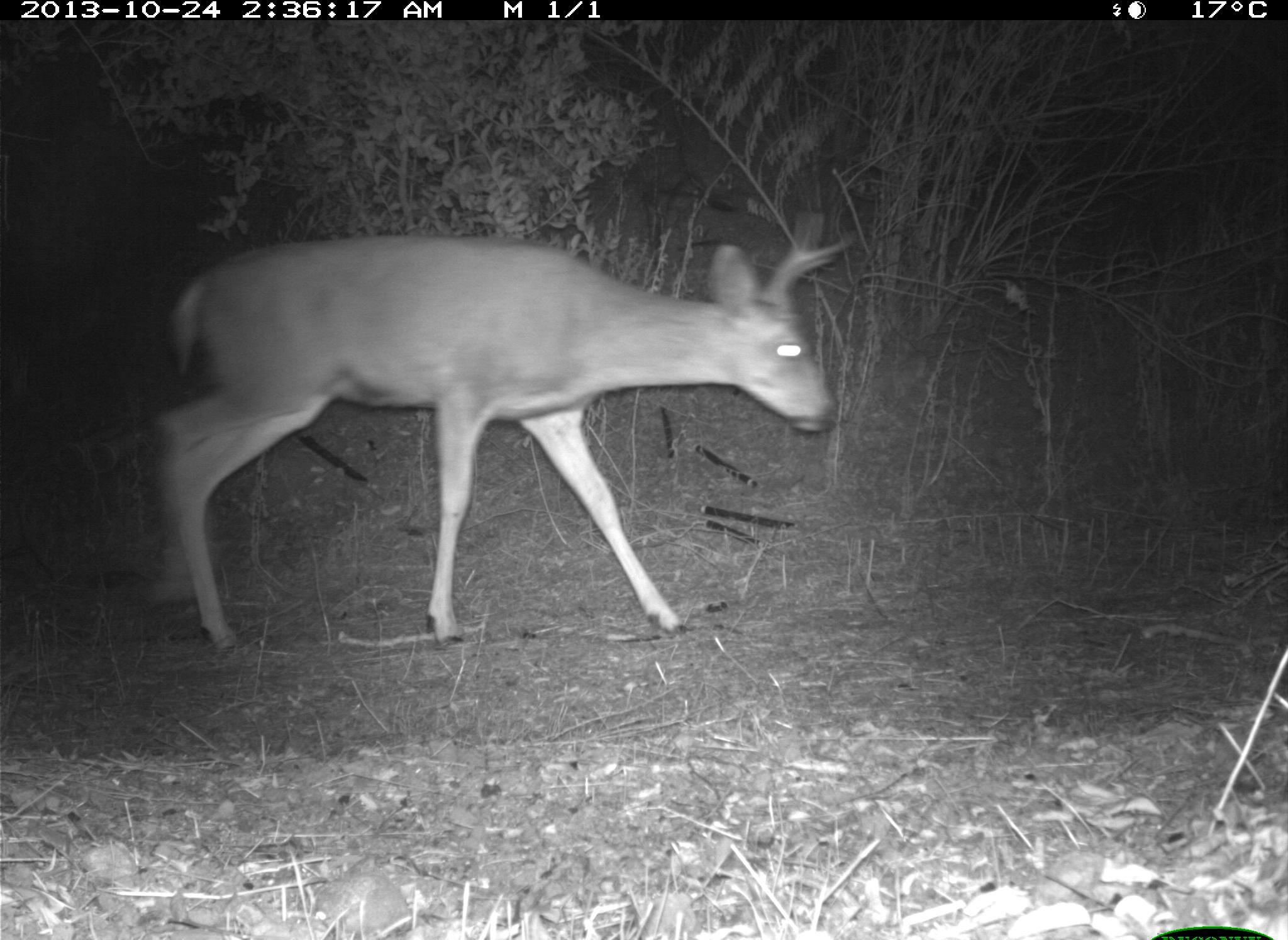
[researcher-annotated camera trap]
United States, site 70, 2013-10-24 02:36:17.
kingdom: Animalia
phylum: Chordata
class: Mammalia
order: Artiodactyla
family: Cervidae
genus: Odocoileus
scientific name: Odocoileus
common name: deer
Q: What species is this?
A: Deer (Odocoileus).